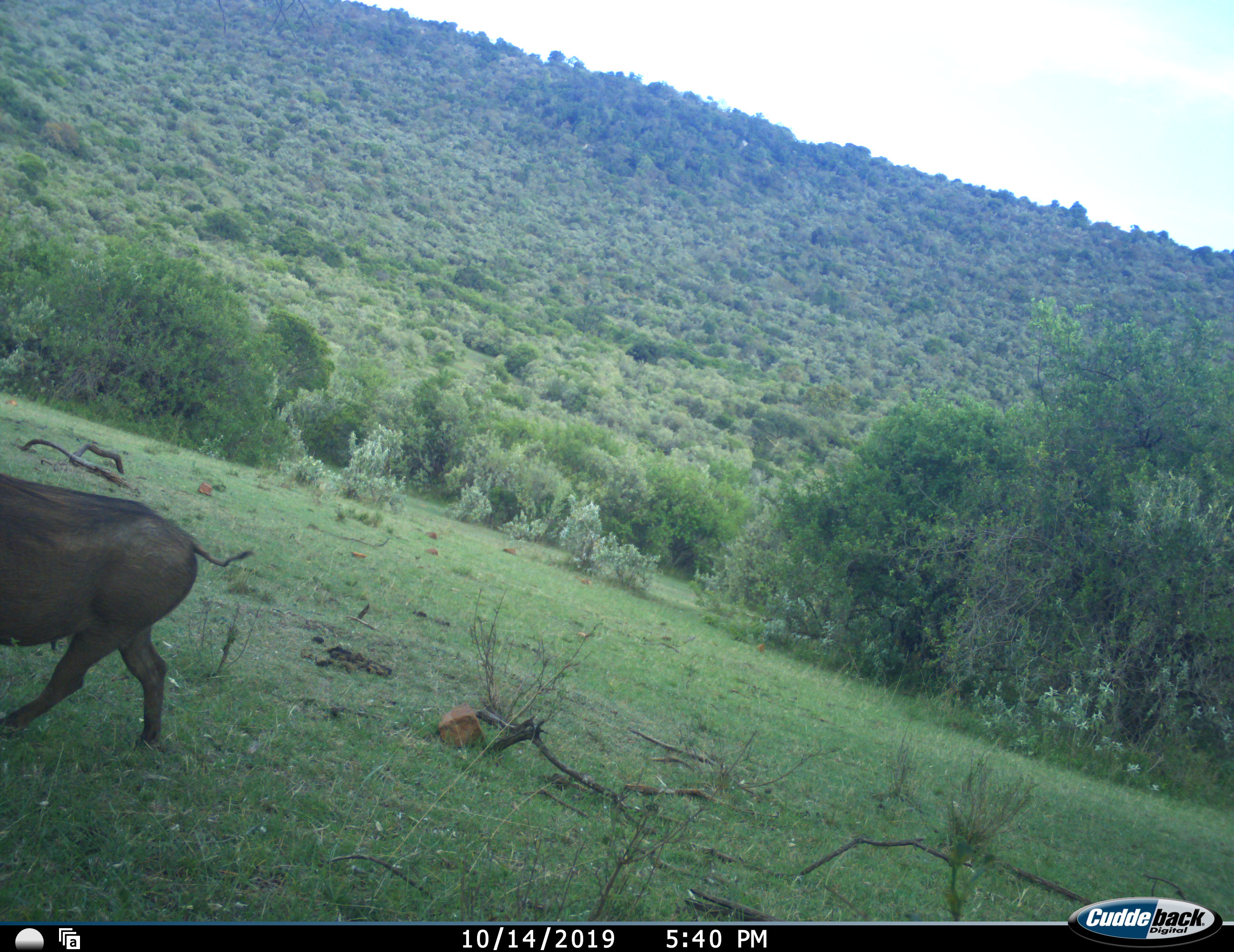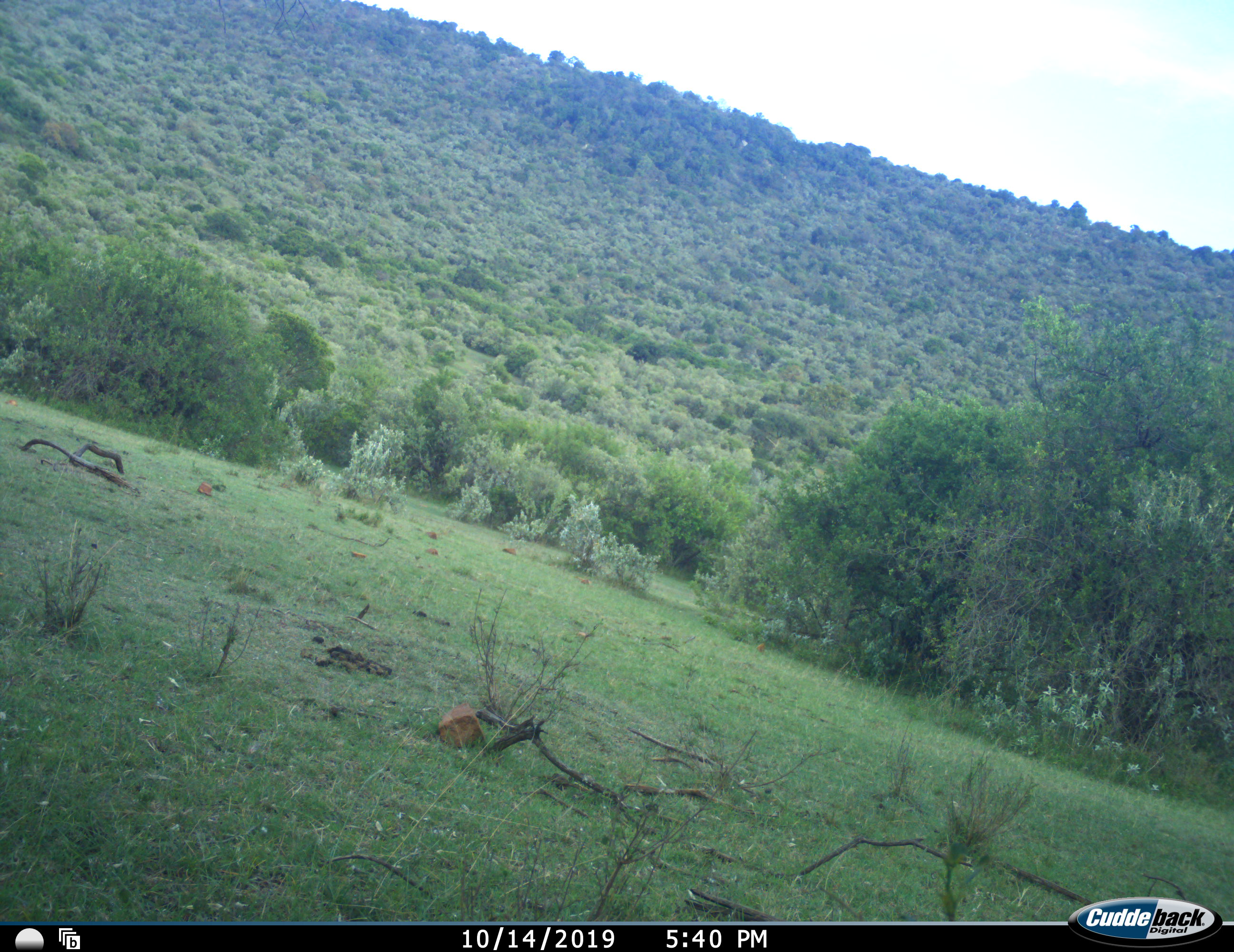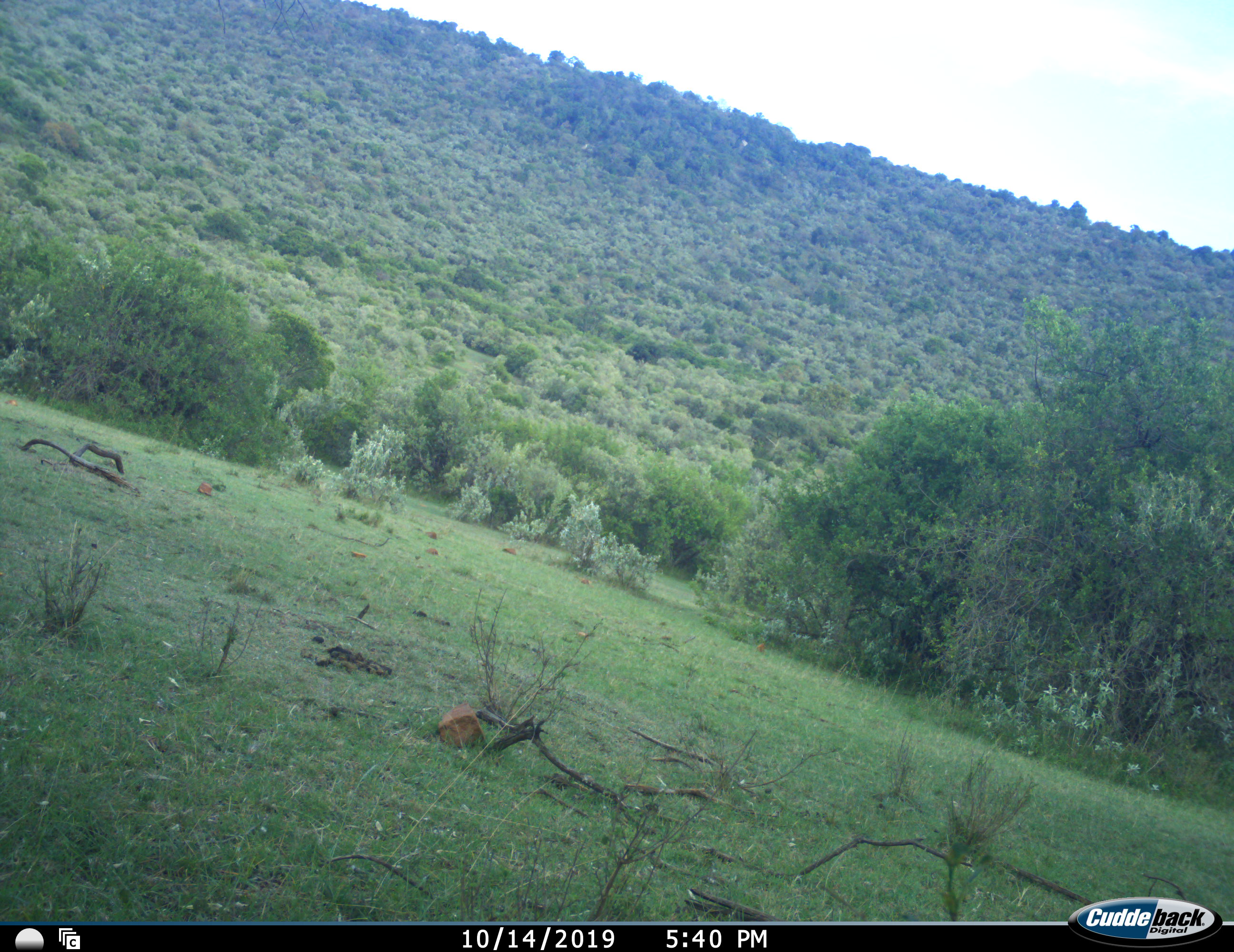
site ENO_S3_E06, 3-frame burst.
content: unidentified animal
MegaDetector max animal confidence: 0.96